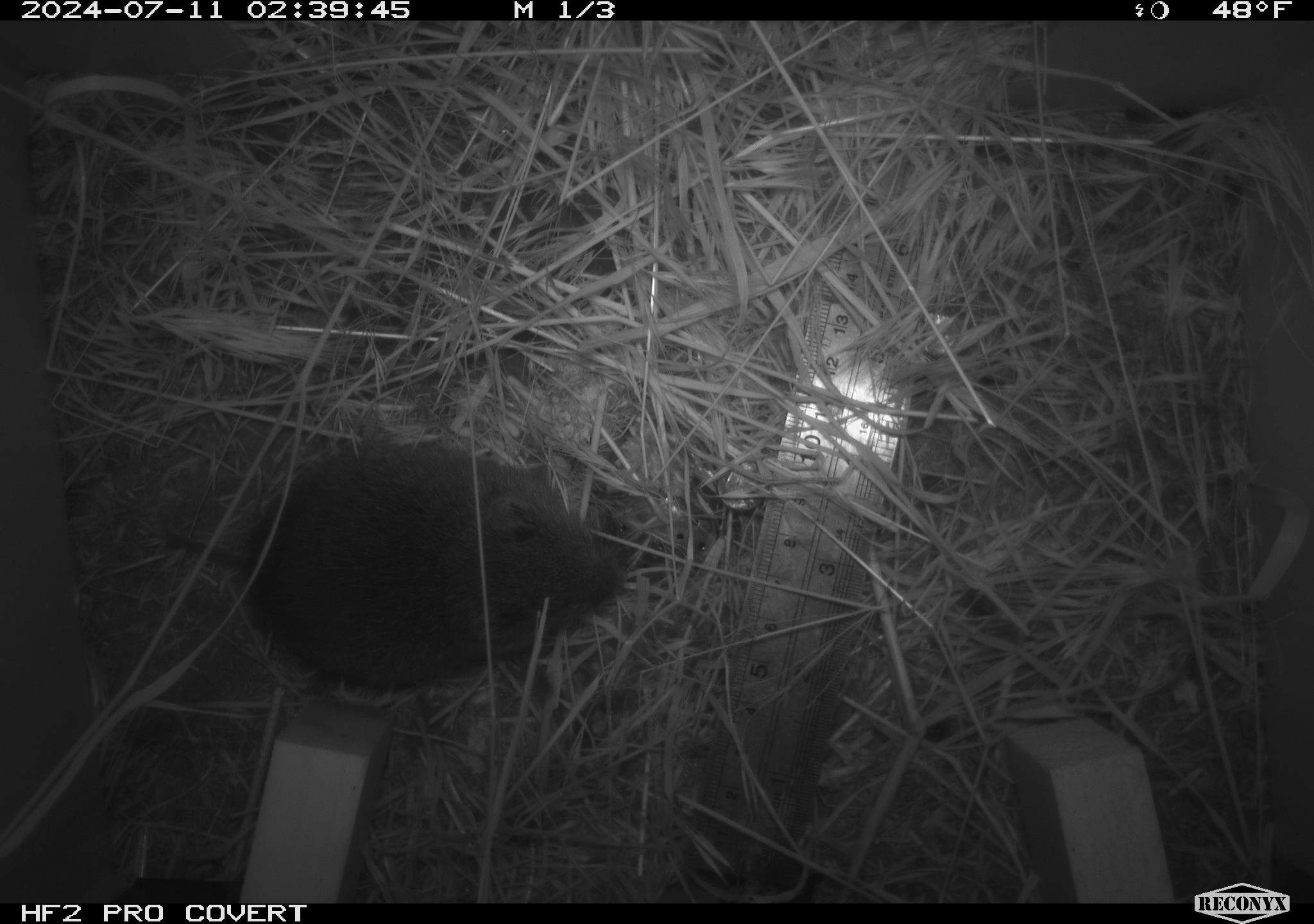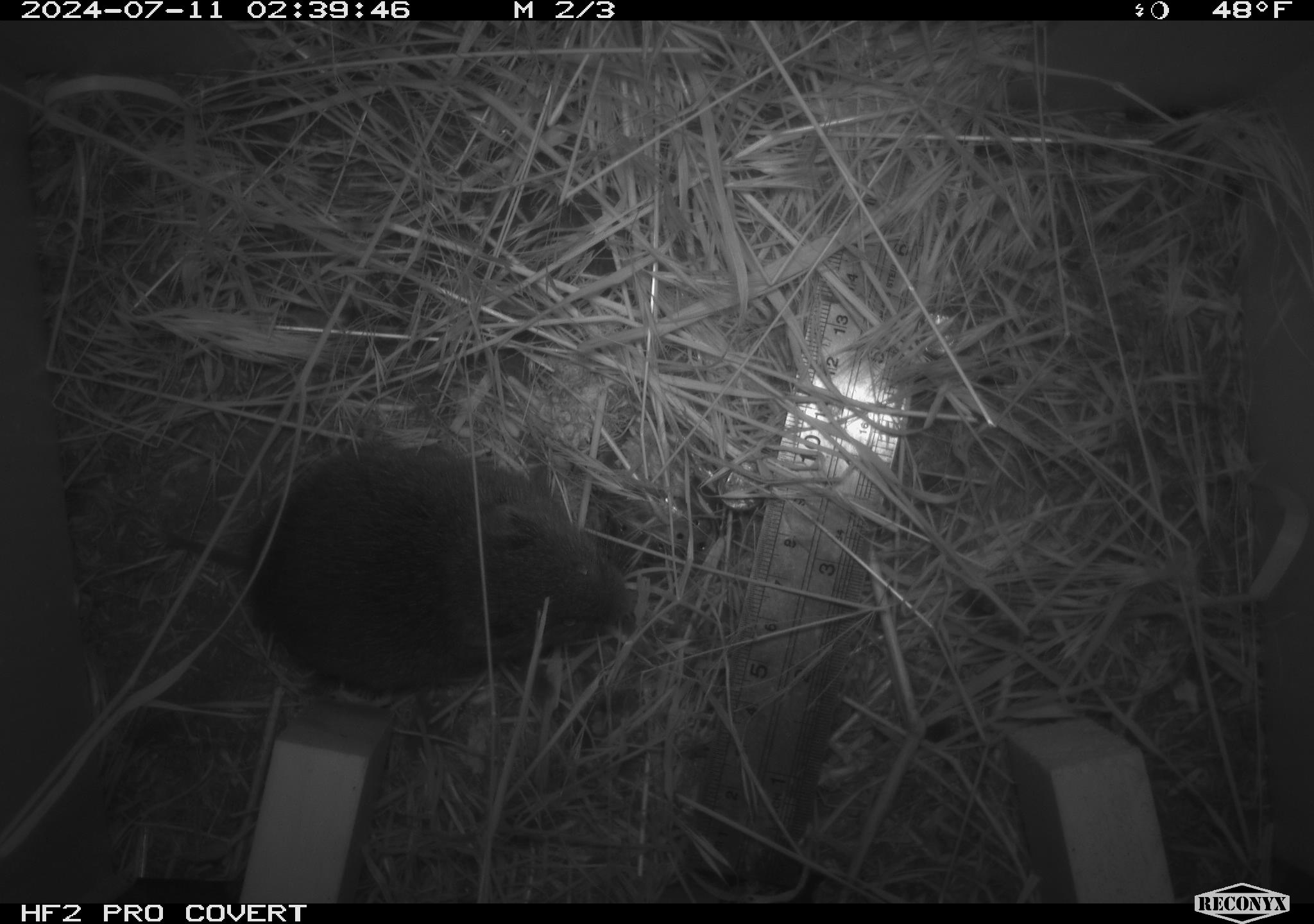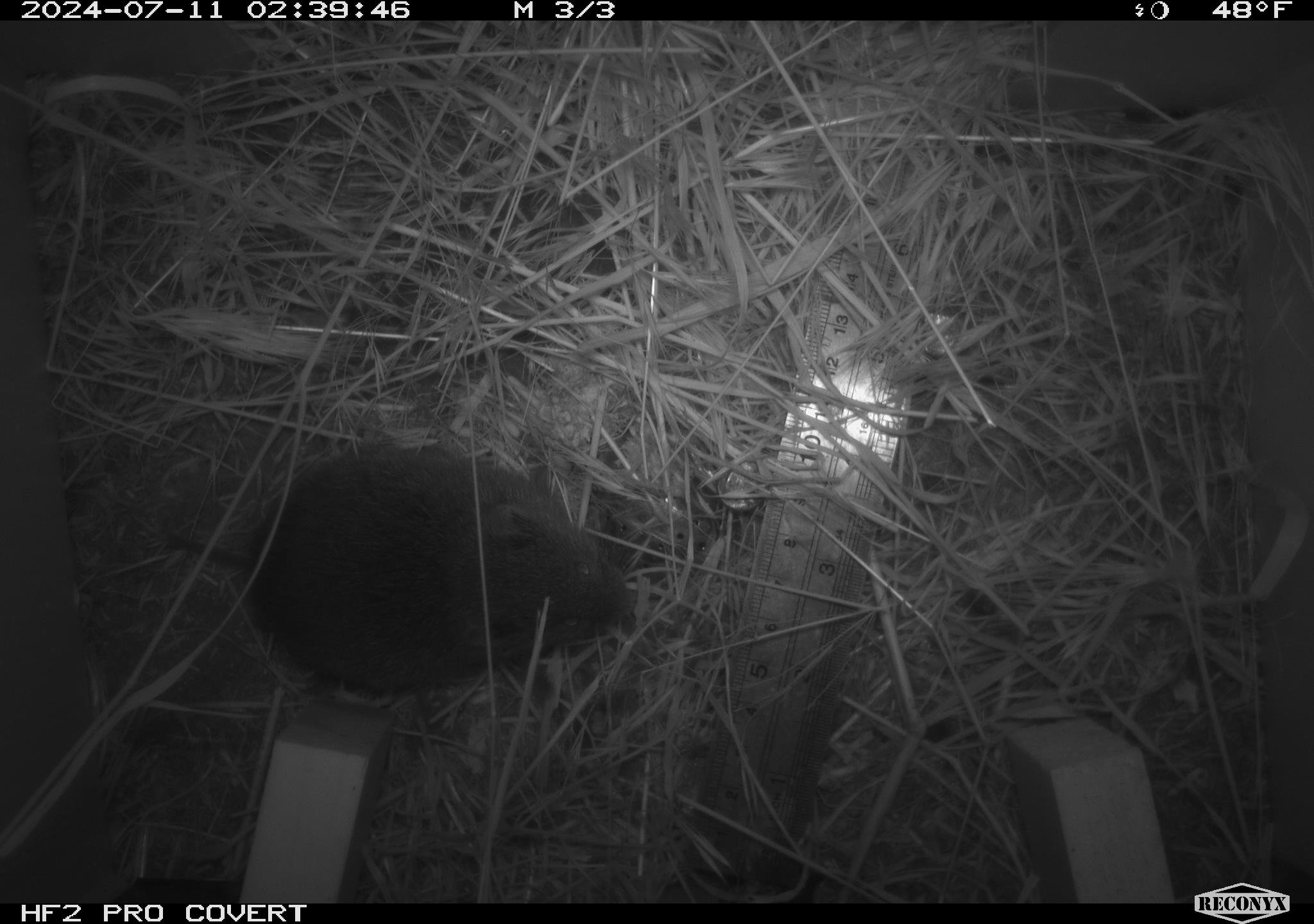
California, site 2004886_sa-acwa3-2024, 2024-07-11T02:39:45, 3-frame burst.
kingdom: Animalia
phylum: Chordata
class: Mammalia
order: Rodentia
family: Cricetidae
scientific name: Arvicolinae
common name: voles, lemmings, and muskrats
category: arvicolinae subfamily